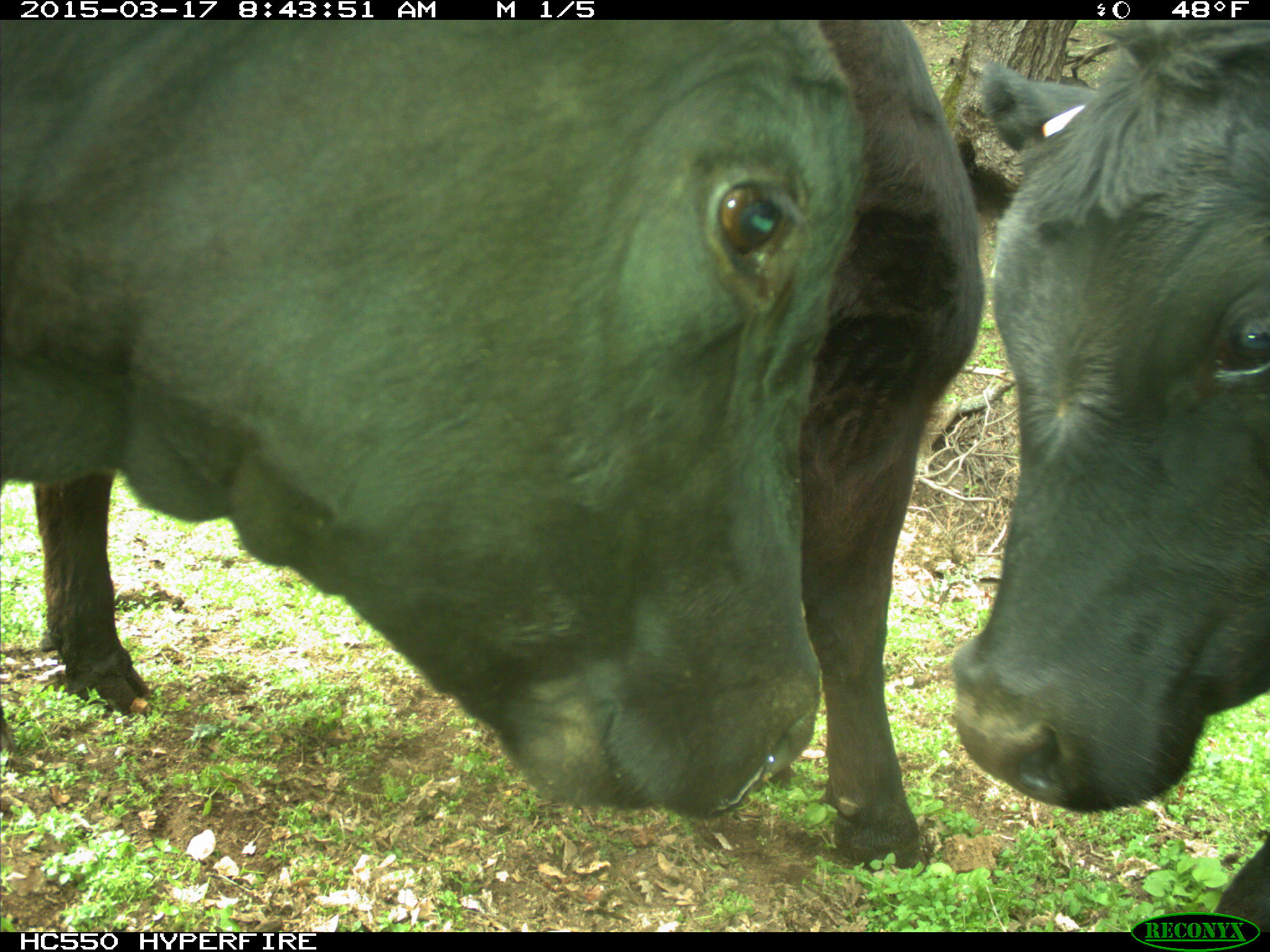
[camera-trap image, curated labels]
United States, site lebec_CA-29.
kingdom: Animalia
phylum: Chordata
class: Mammalia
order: Artiodactyla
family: Bovidae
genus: Bos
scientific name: Bos taurus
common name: domestic cow